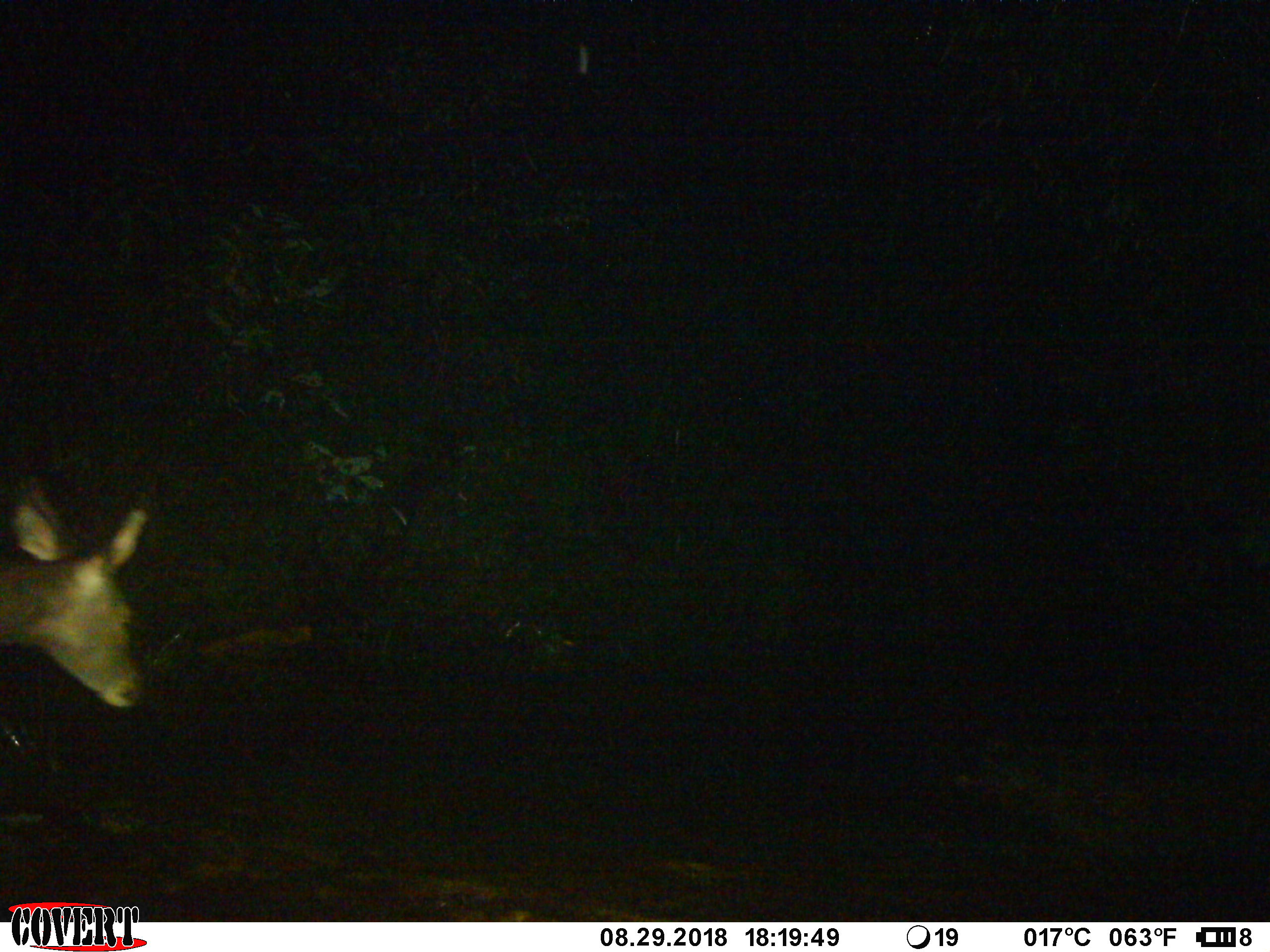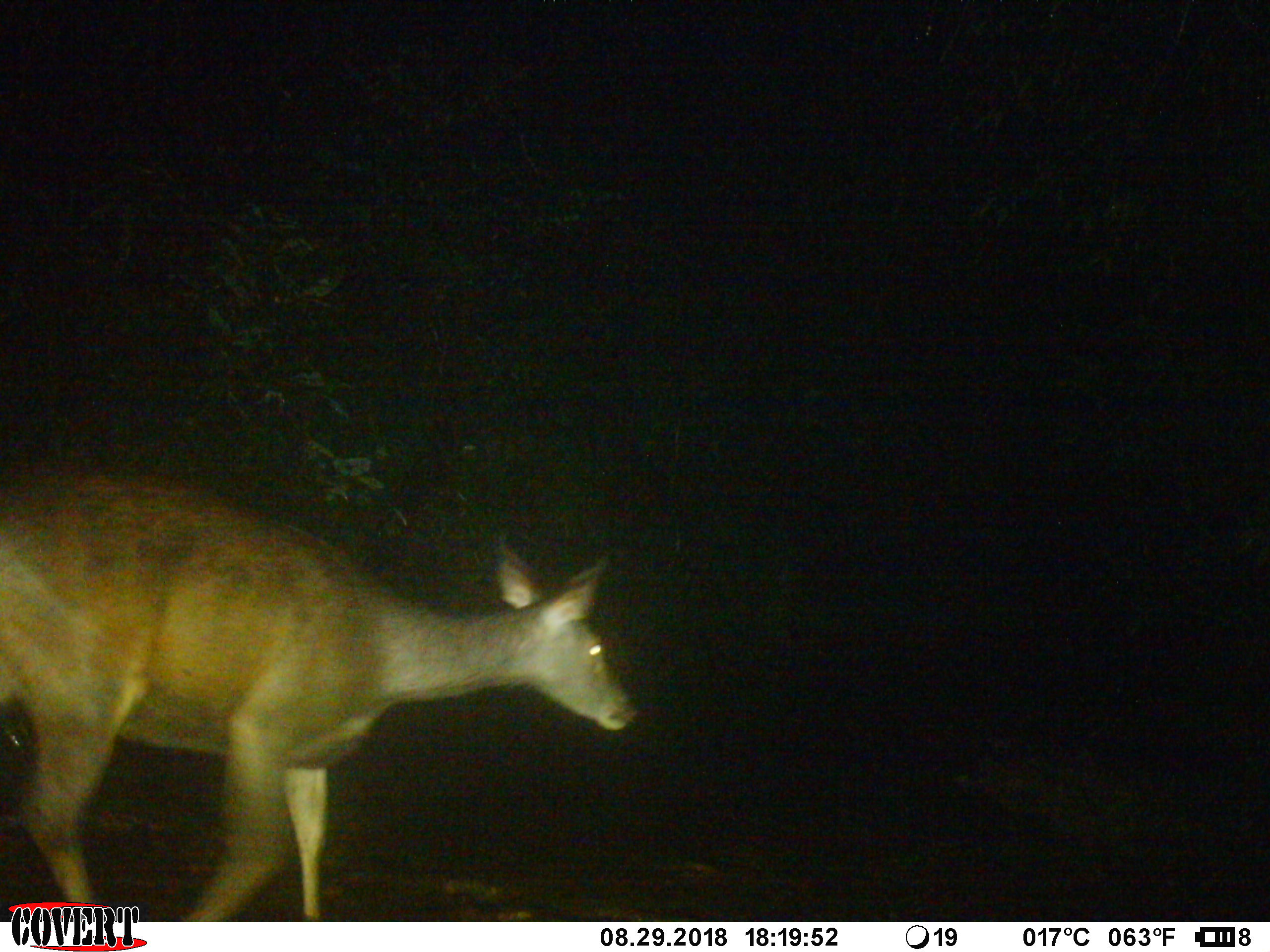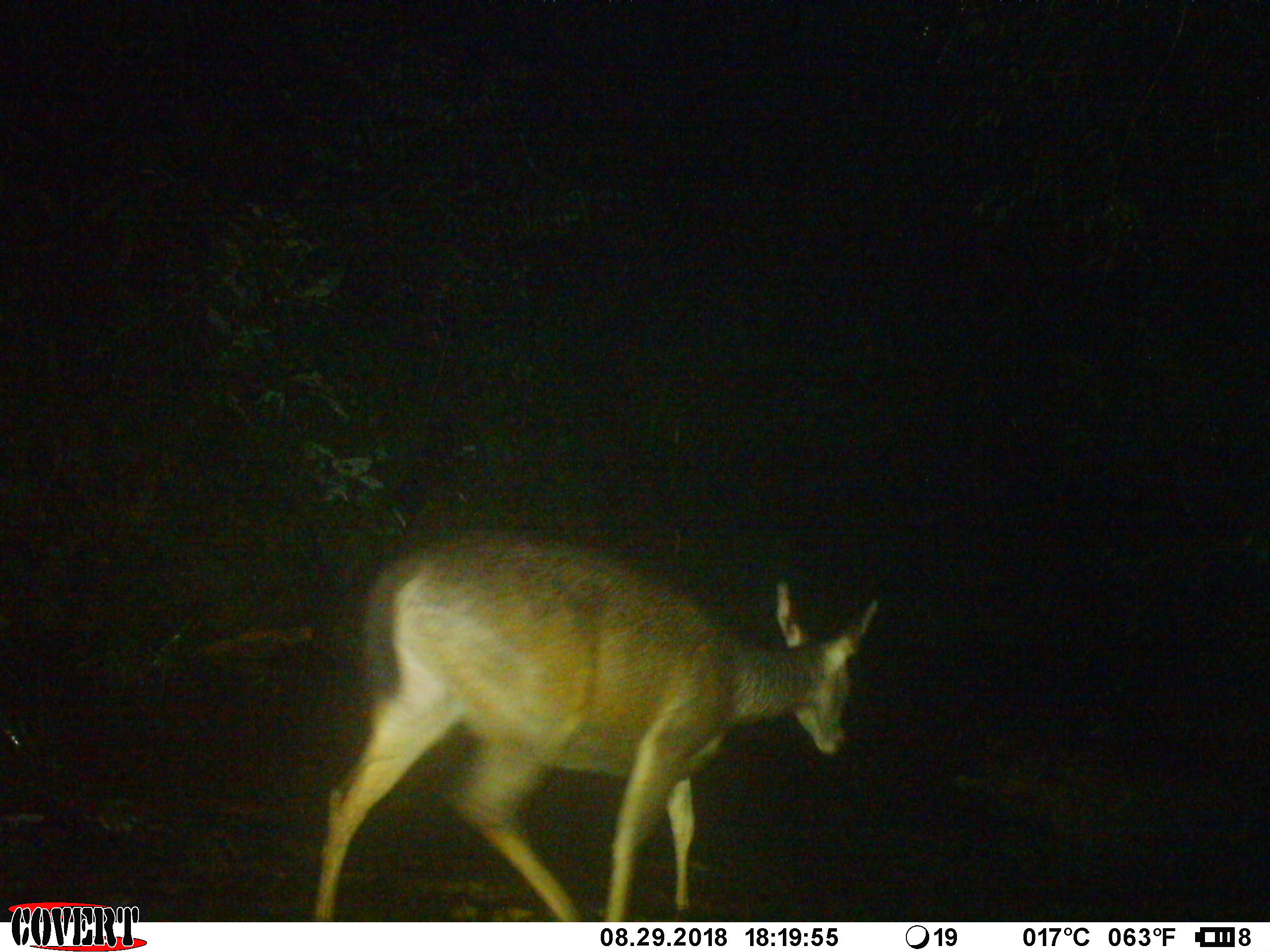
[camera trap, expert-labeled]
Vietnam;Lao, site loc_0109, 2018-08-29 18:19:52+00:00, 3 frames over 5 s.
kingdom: Animalia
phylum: Chordata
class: Mammalia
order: Artiodactyla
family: Cervidae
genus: Rusa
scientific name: Rusa unicolor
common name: sambar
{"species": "sambar (Rusa unicolor)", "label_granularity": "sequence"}